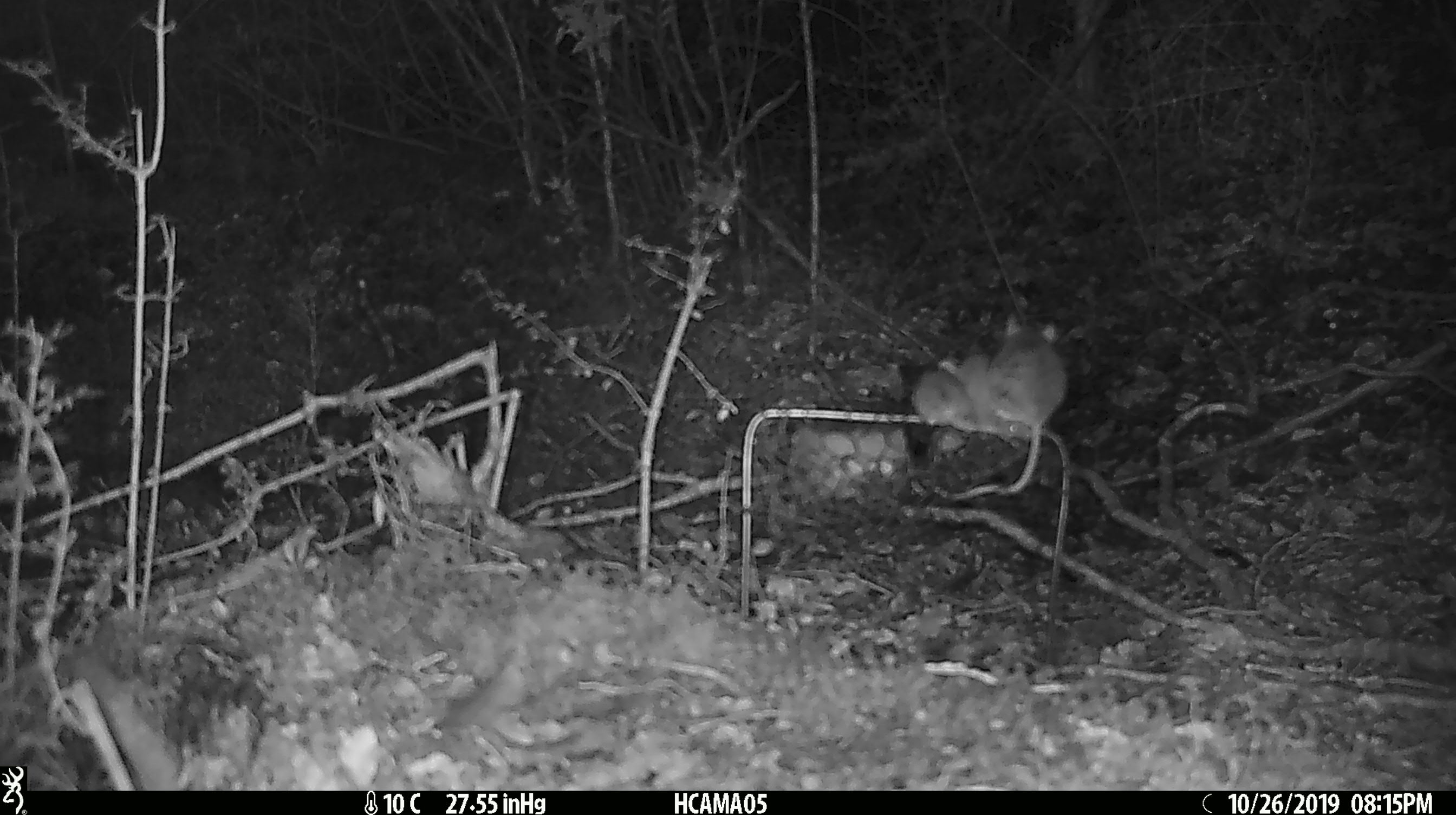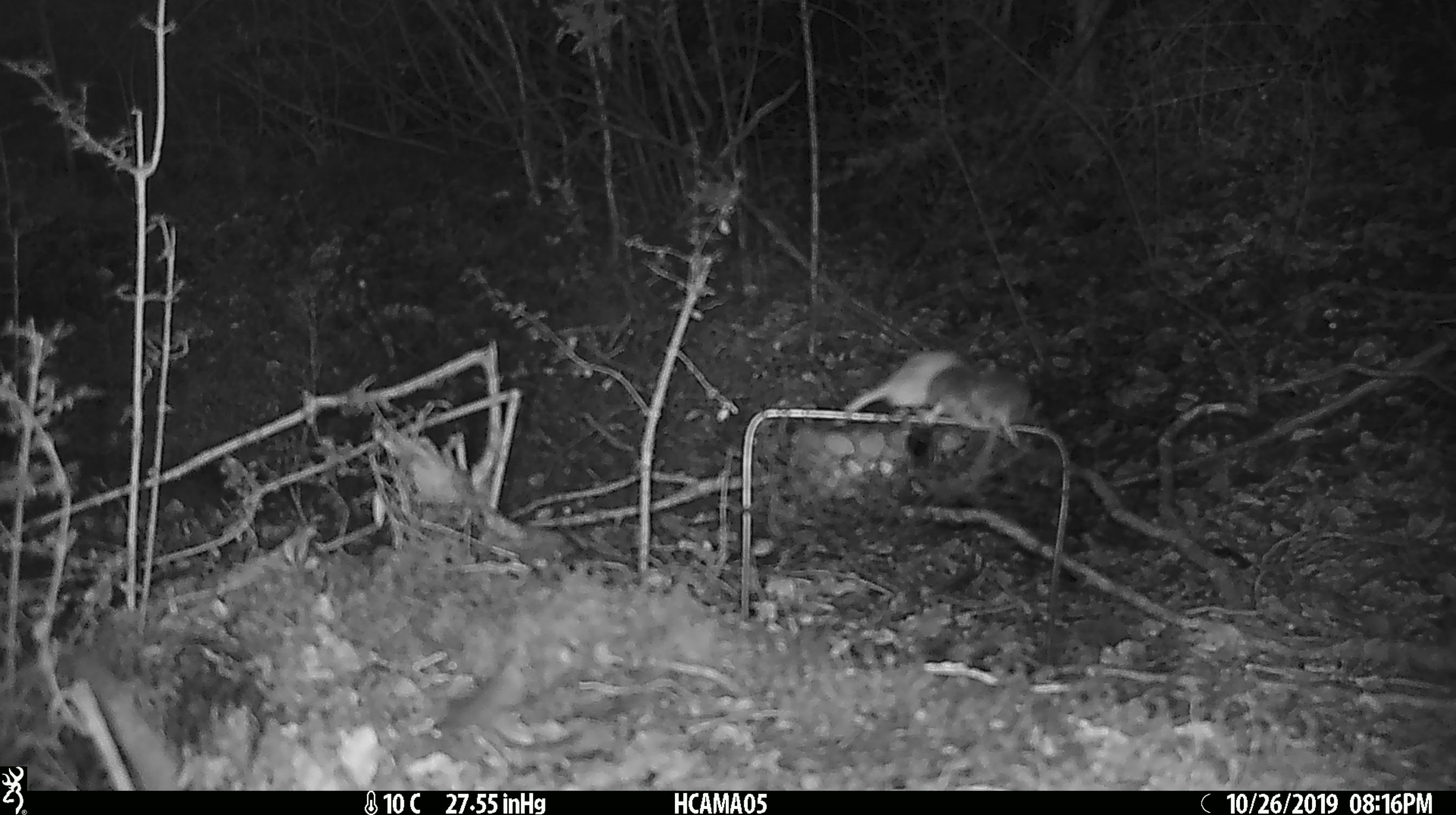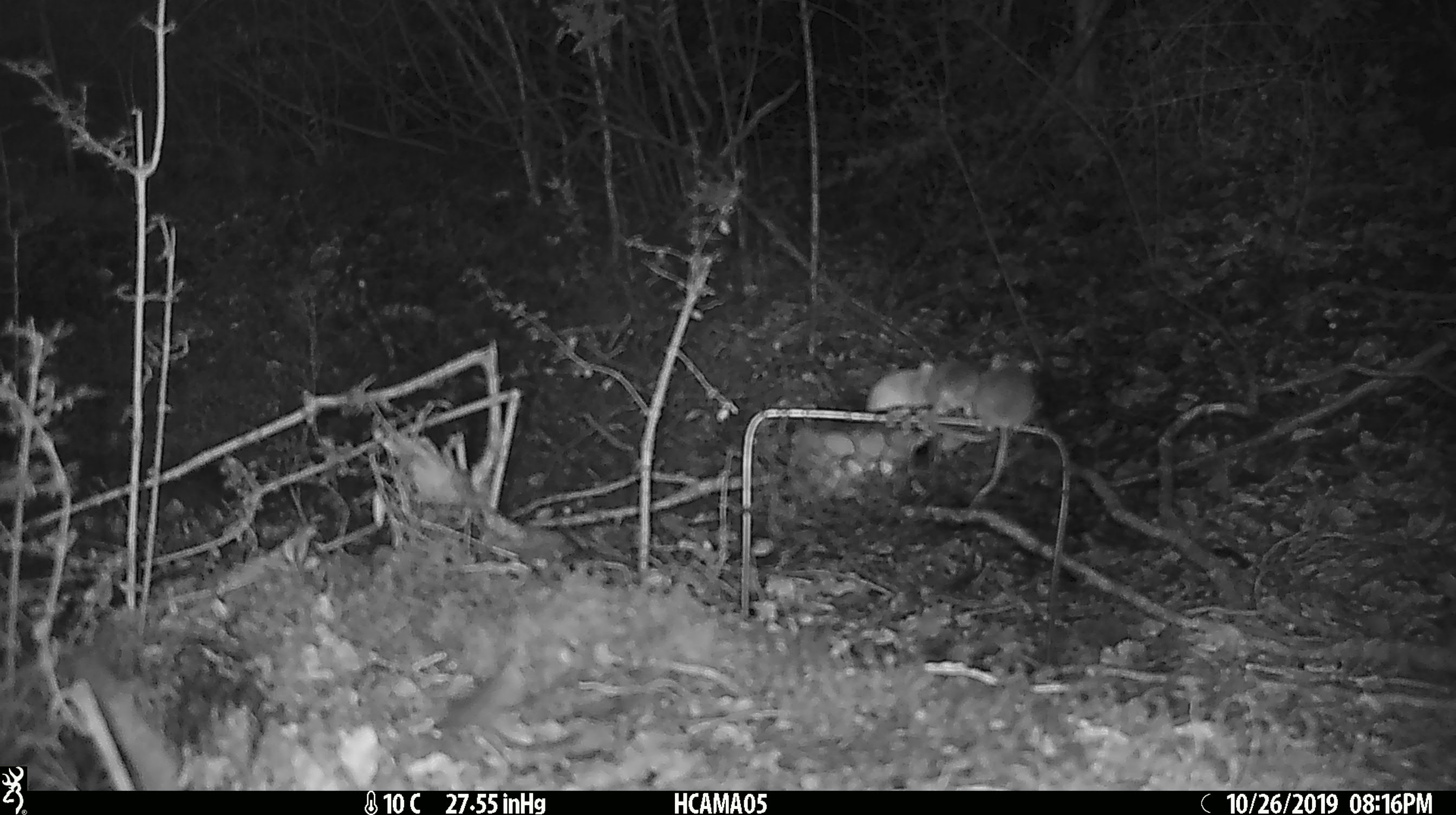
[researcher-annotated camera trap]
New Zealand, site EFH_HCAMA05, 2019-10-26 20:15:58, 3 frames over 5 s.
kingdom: Animalia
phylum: Chordata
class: Mammalia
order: Rodentia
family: Muridae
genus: Mus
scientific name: Mus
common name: mouse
Mouse (Mus).